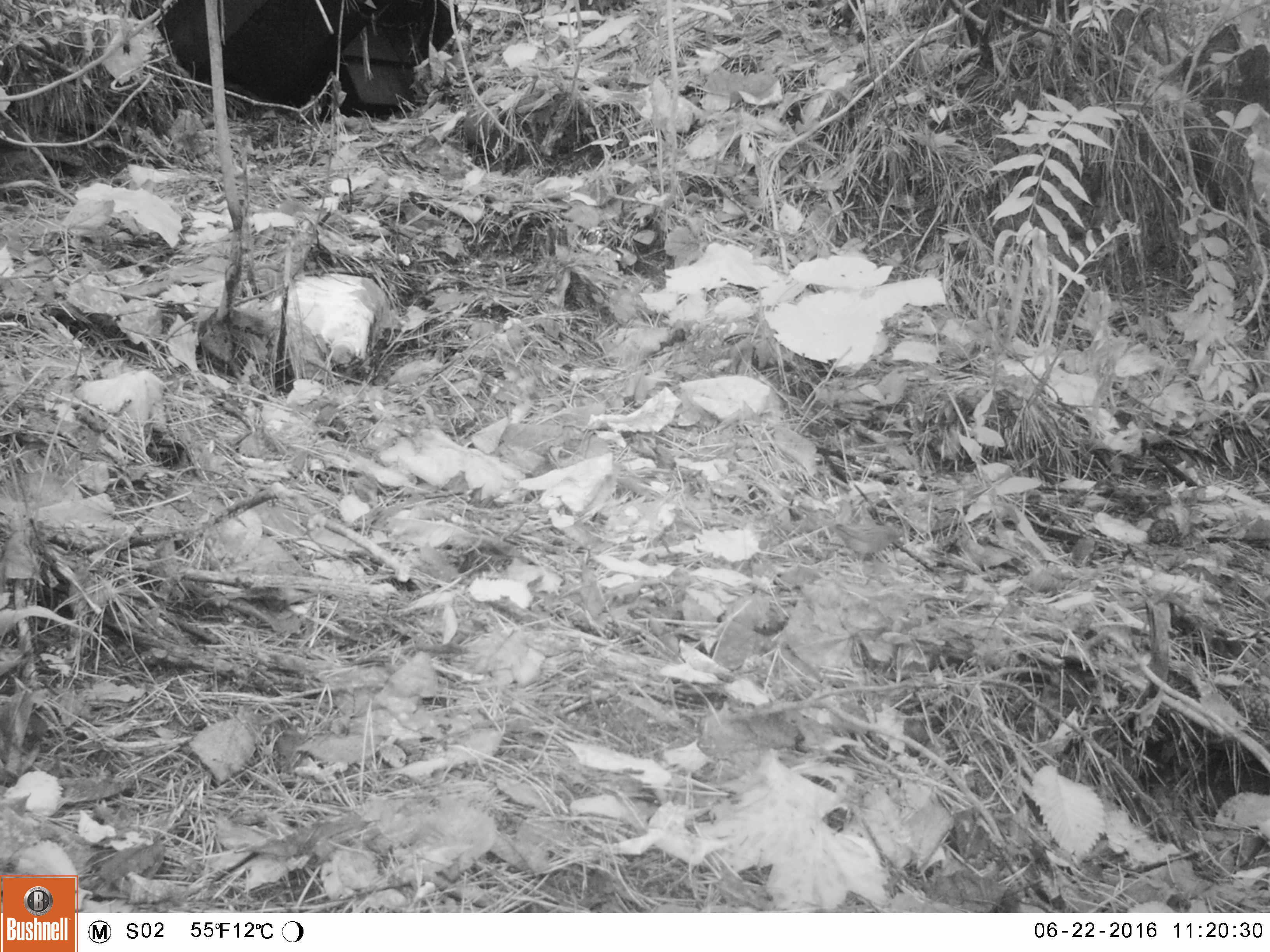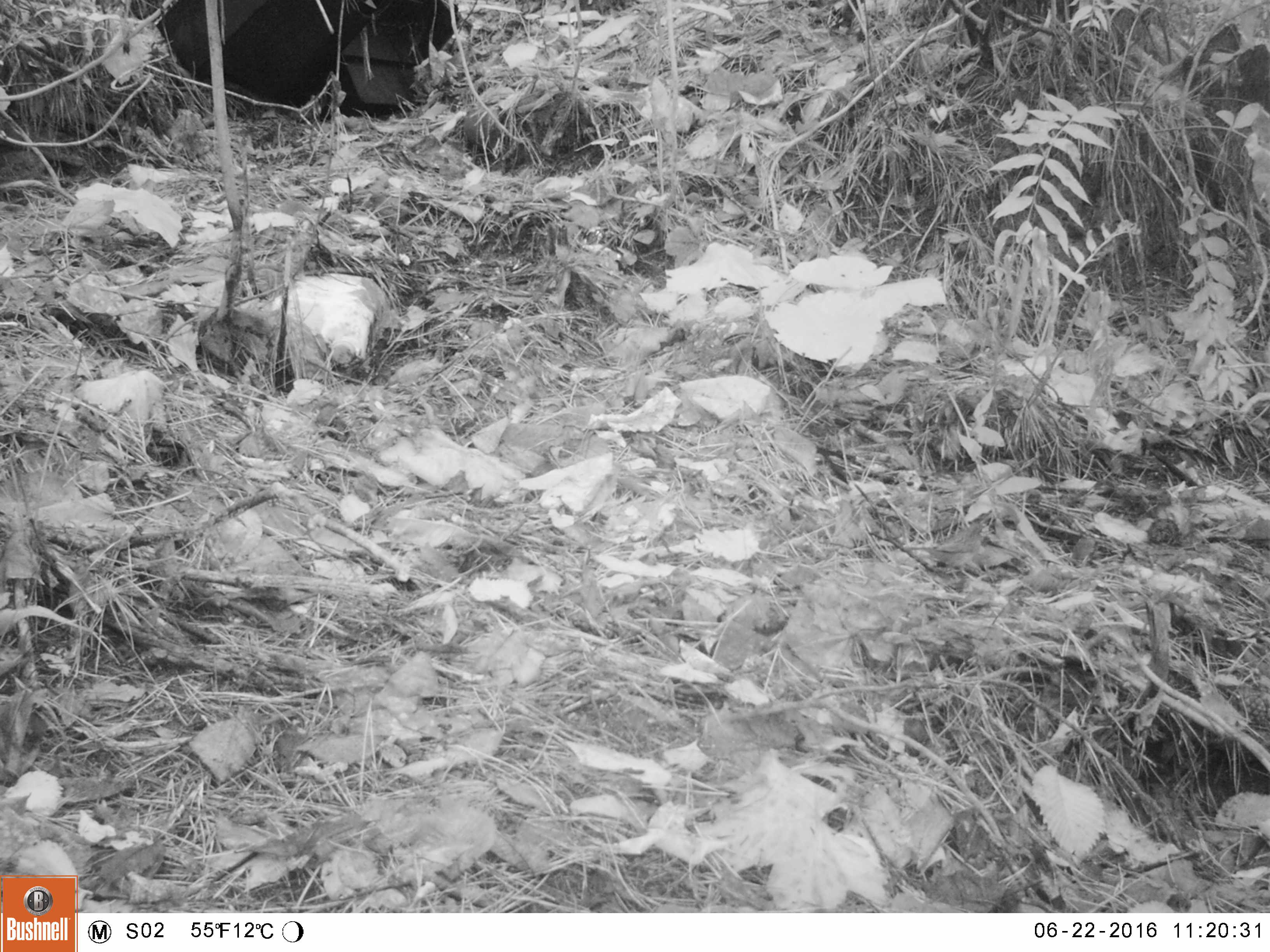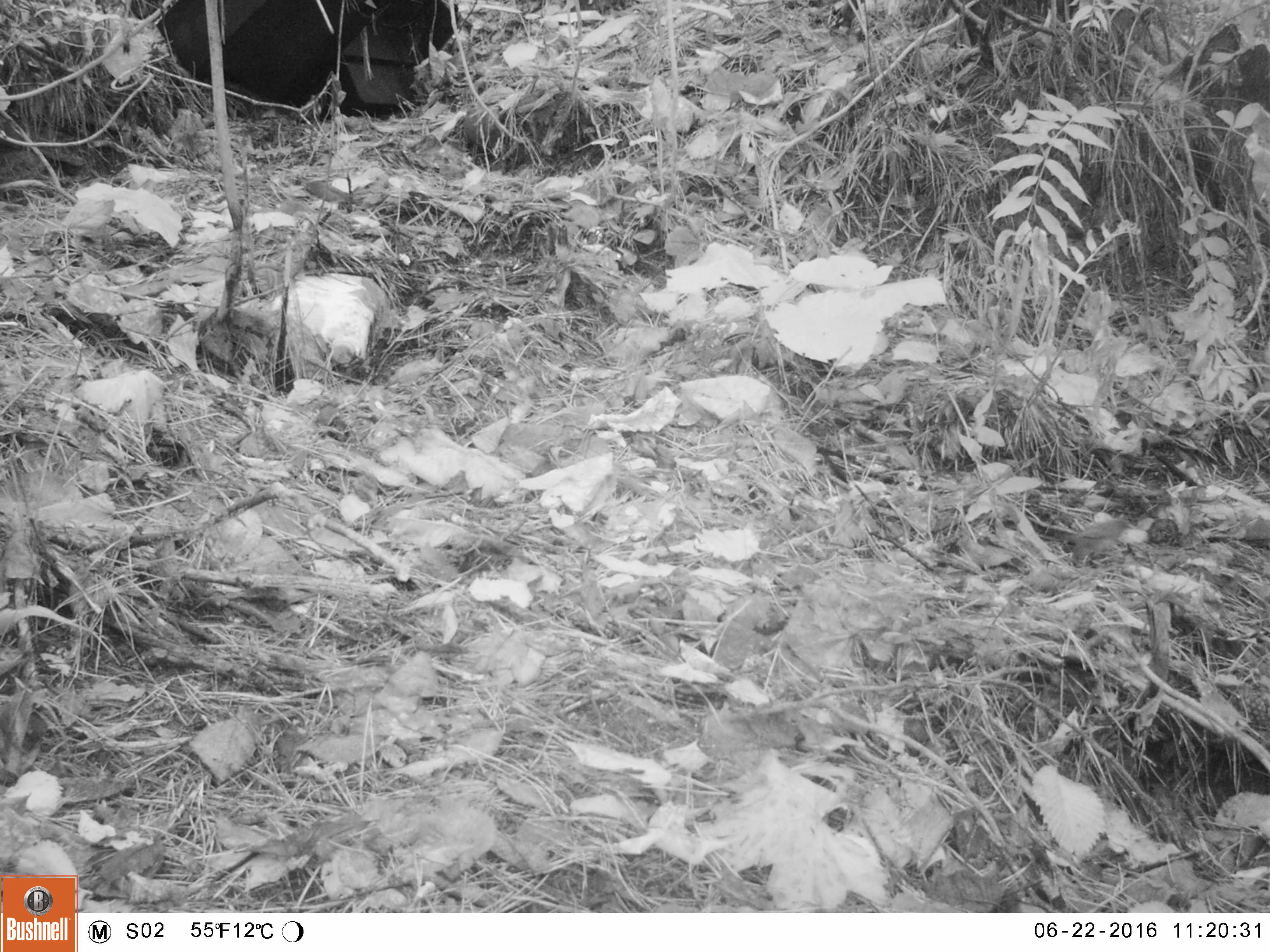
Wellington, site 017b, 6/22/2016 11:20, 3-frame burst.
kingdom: Animalia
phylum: Chordata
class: Aves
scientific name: Aves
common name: bird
Bird (Aves).